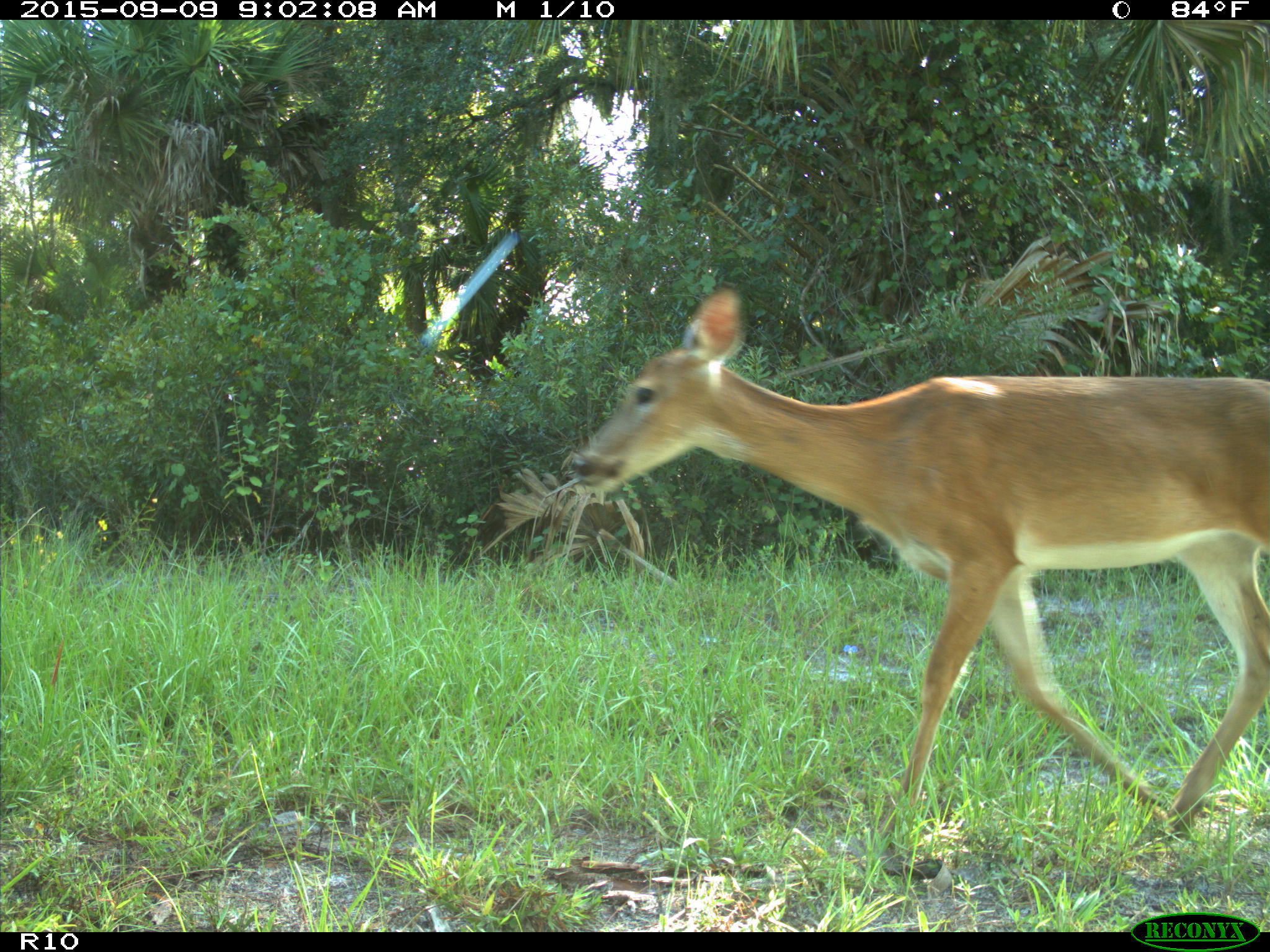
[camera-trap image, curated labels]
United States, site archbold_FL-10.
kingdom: Animalia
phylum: Chordata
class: Mammalia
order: Artiodactyla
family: Cervidae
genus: Odocoileus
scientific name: Odocoileus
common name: deer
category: unidentified deer